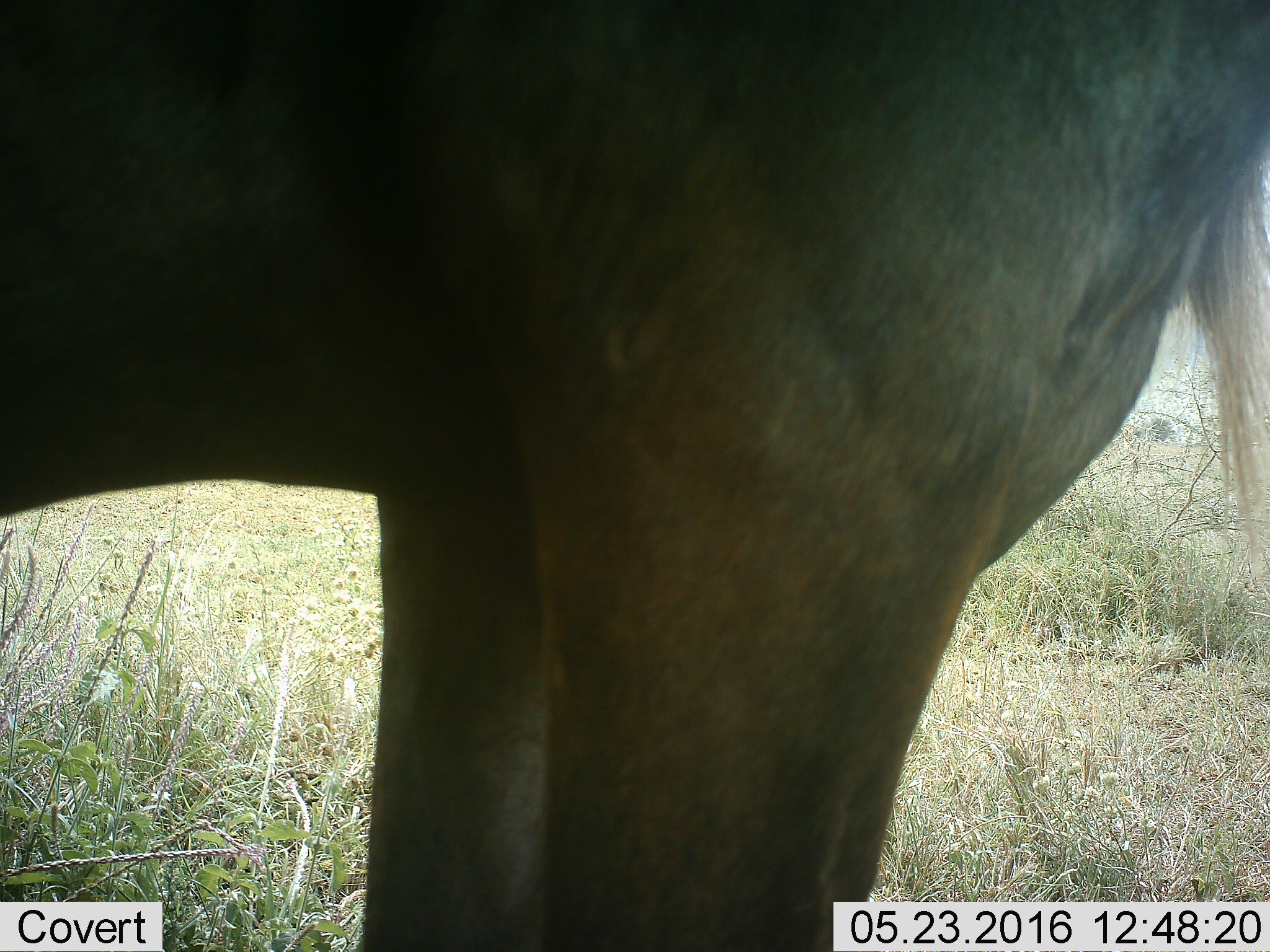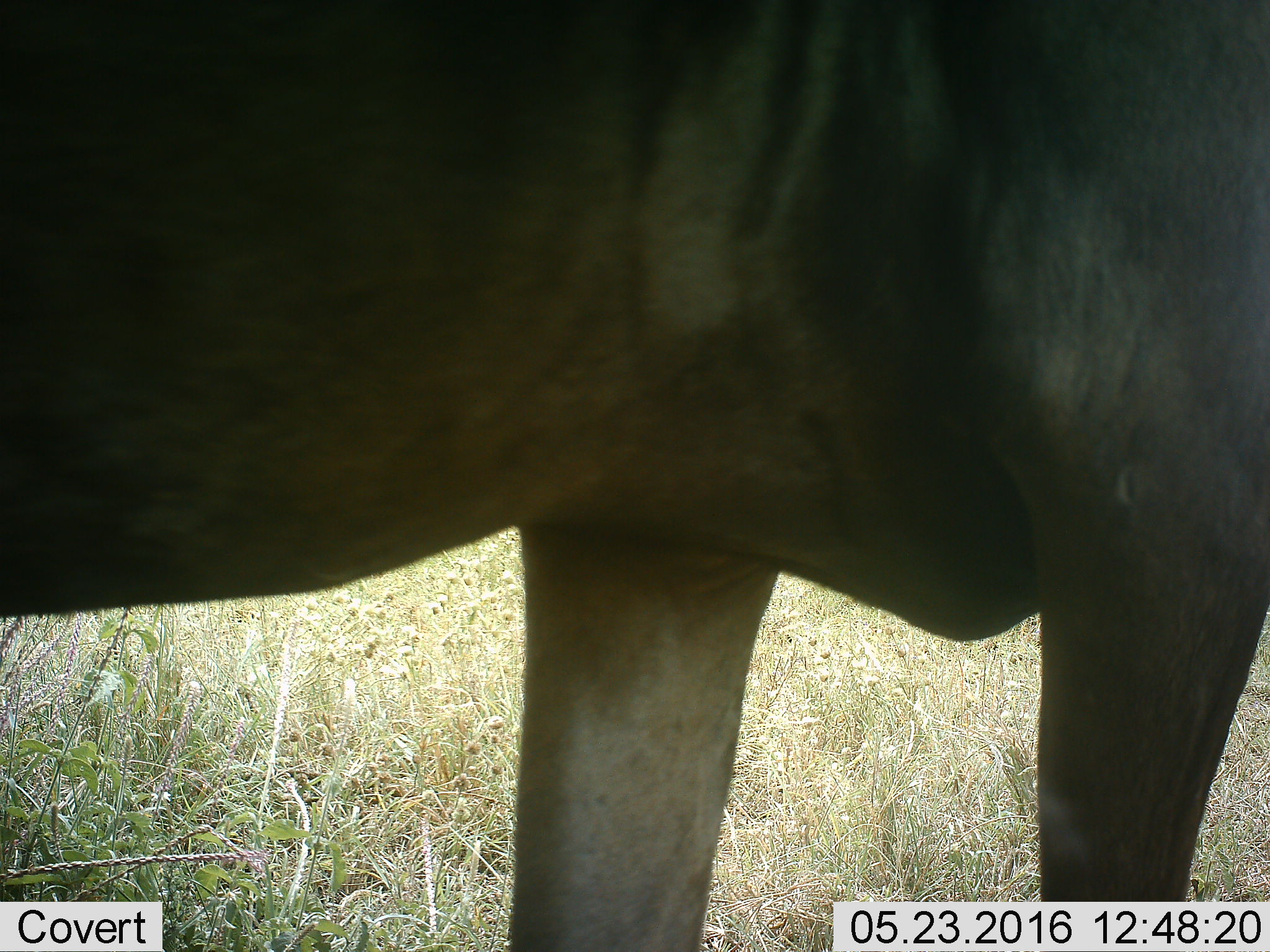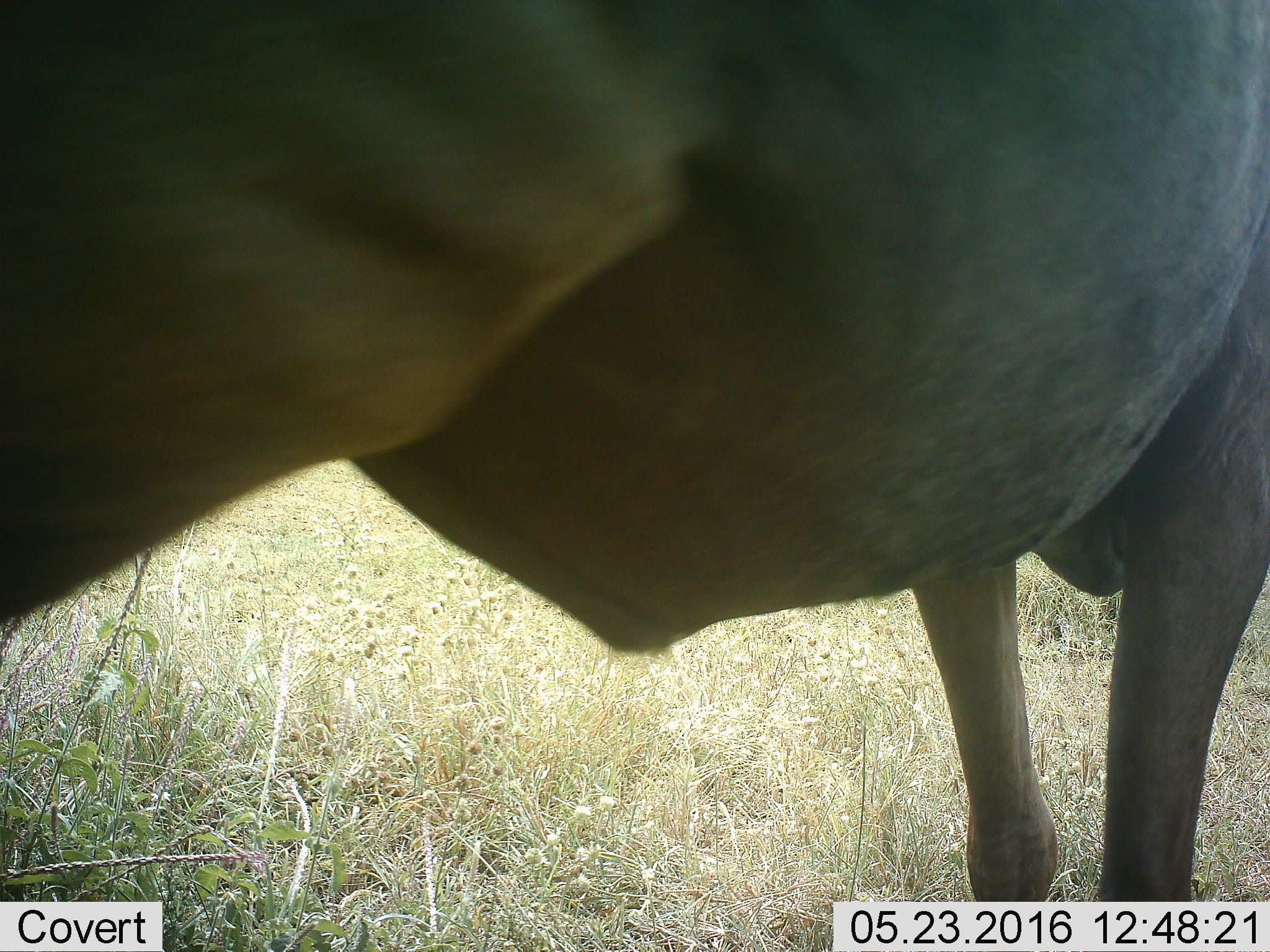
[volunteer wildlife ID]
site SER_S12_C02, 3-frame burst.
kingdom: Animalia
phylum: Chordata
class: Mammalia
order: Artiodactyla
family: Bovidae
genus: Connochaetes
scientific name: Connochaetes taurinus taurinus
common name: blue wildebeest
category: wildebeestblue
Wildebeestblue (blue wildebeest) (Connochaetes taurinus taurinus), count 1. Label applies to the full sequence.